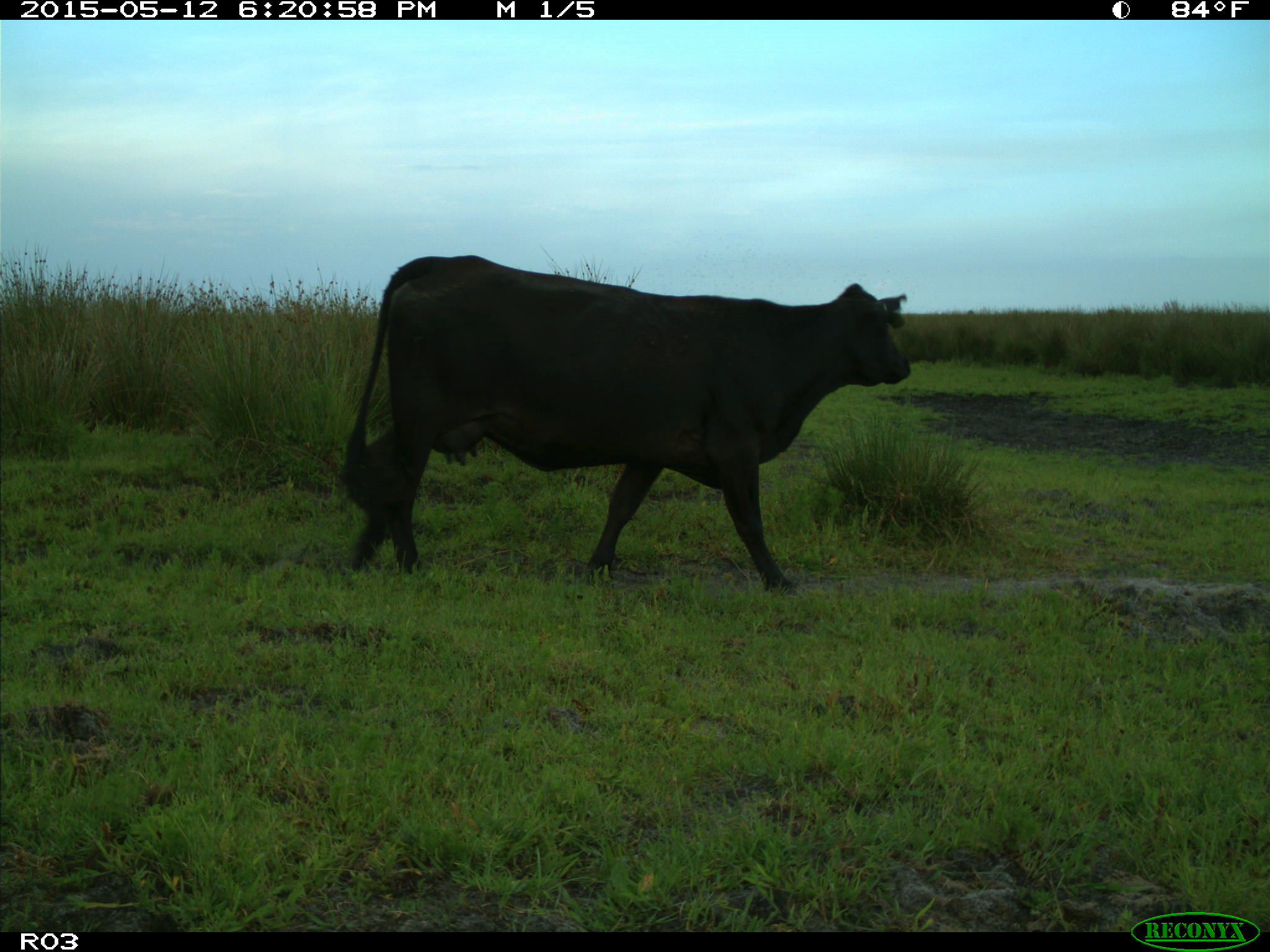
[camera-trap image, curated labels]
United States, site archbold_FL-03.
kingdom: Animalia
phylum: Chordata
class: Mammalia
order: Artiodactyla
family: Bovidae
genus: Bos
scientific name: Bos taurus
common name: domestic cow